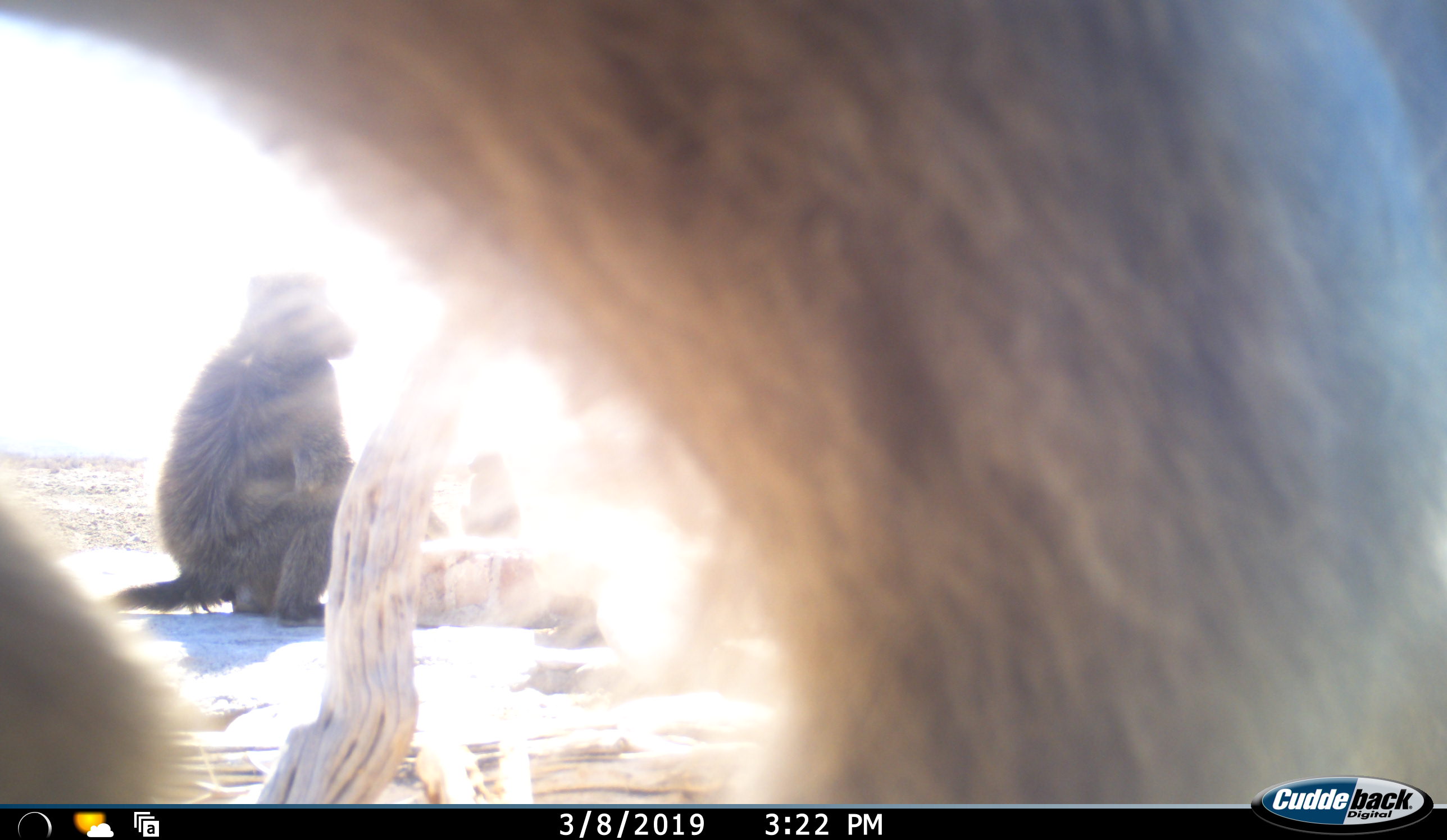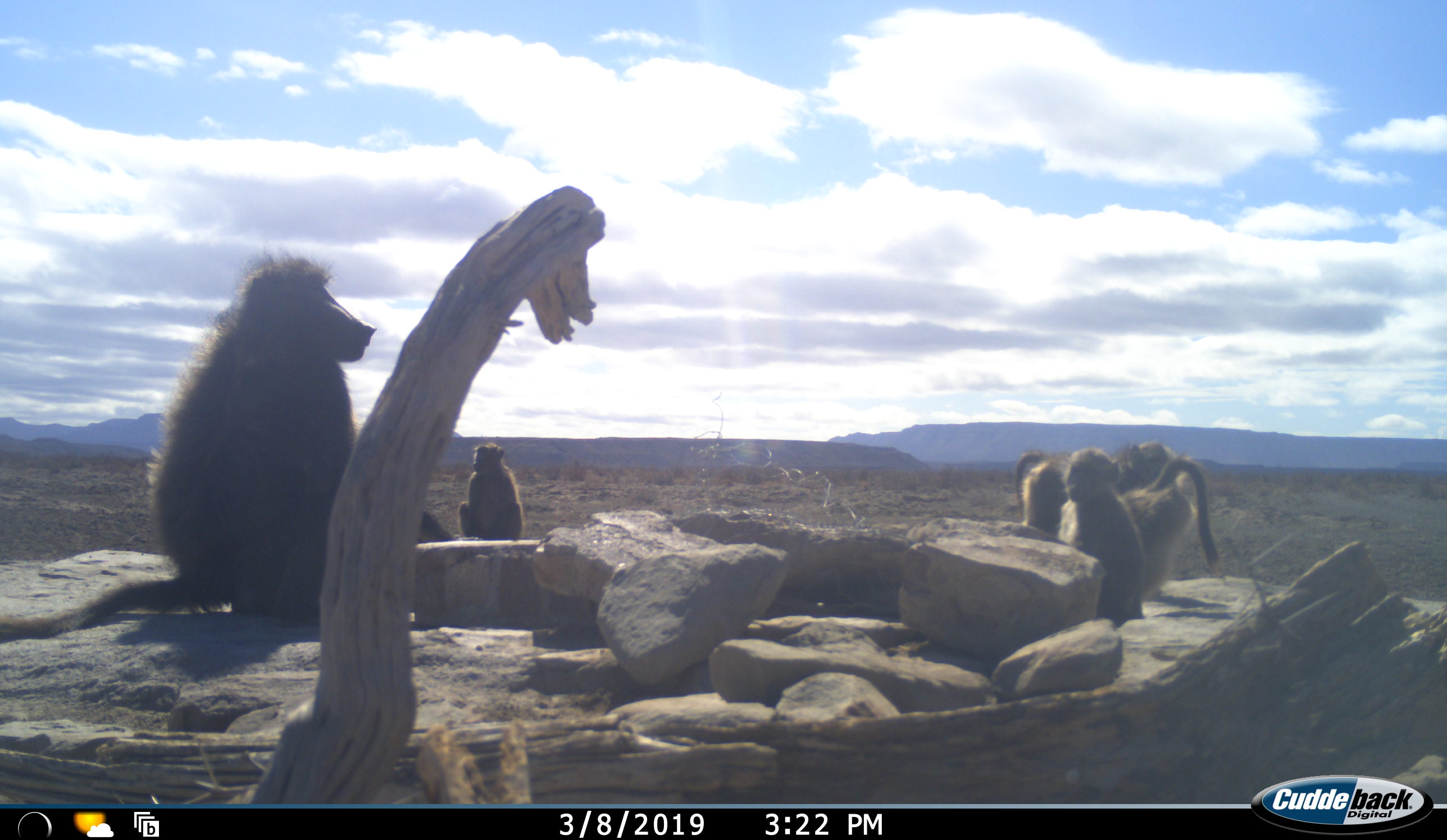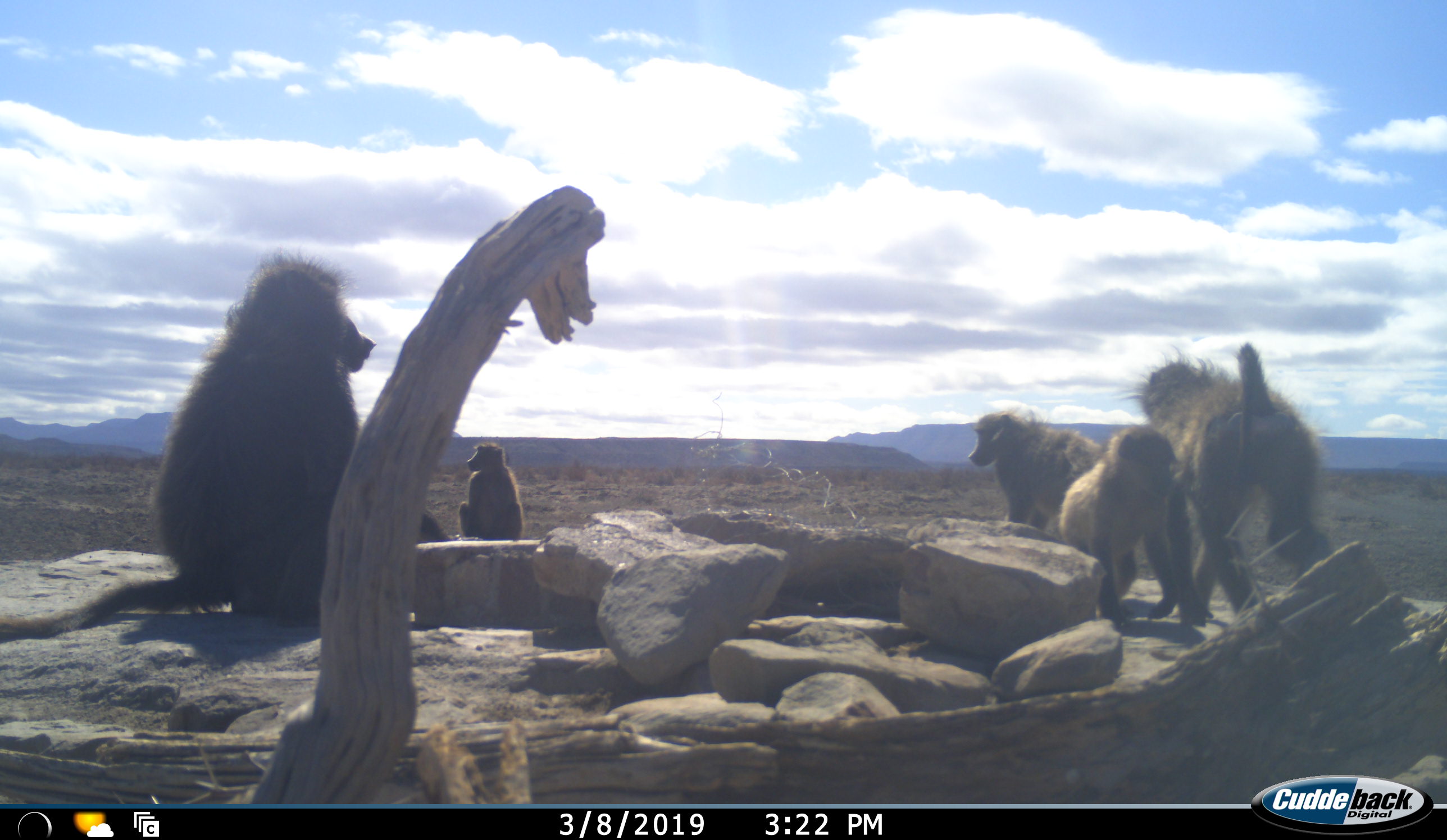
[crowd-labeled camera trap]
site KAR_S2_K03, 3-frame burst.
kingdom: Animalia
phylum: Chordata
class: Mammalia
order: Primates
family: Cercopithecidae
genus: Papio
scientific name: Papio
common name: baboon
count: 6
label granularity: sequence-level